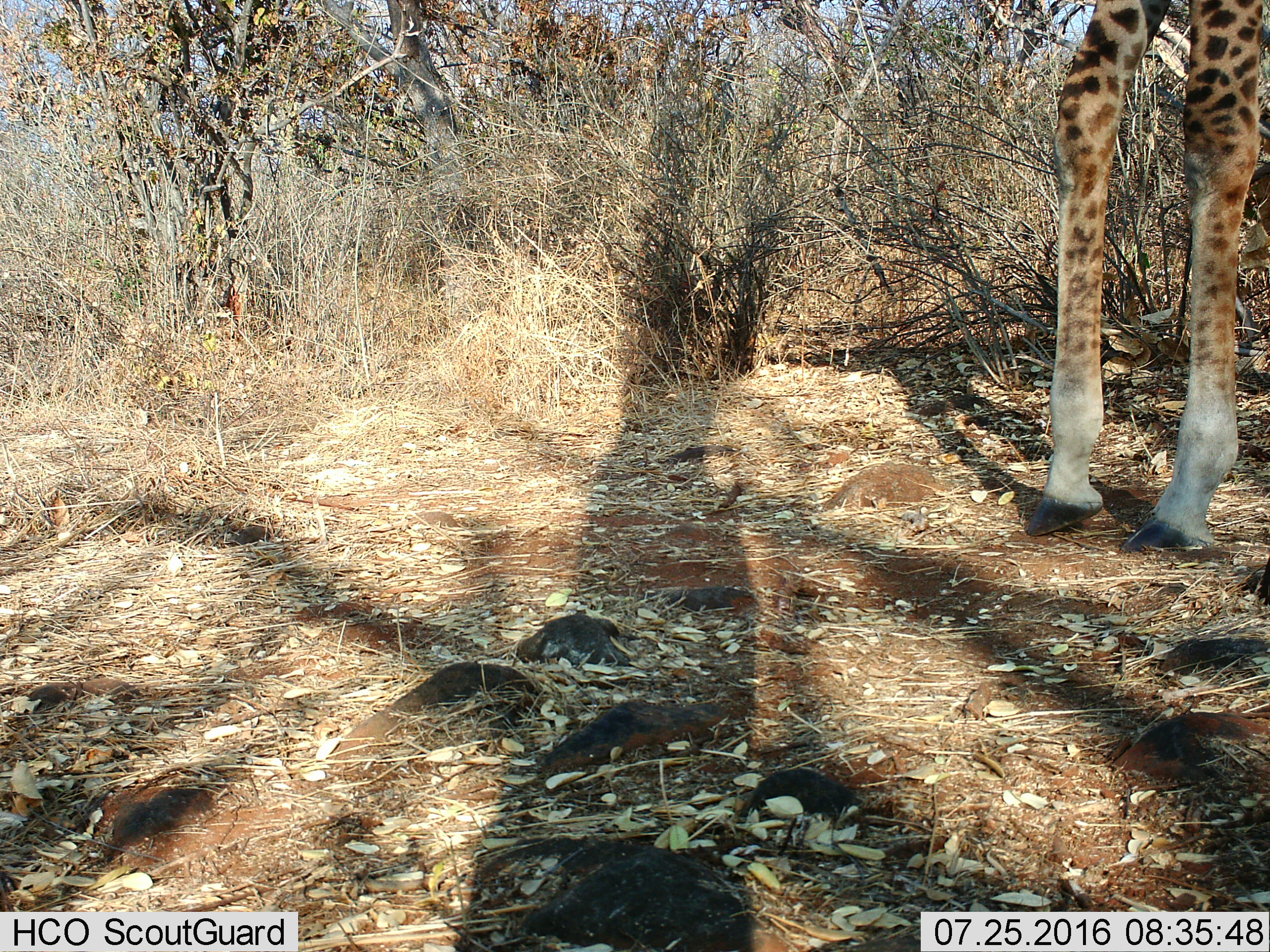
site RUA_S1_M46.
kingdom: Animalia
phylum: Chordata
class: Mammalia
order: Artiodactyla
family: Giraffidae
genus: Giraffa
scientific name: Giraffa camelopardalis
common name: giraffe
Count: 1.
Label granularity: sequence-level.